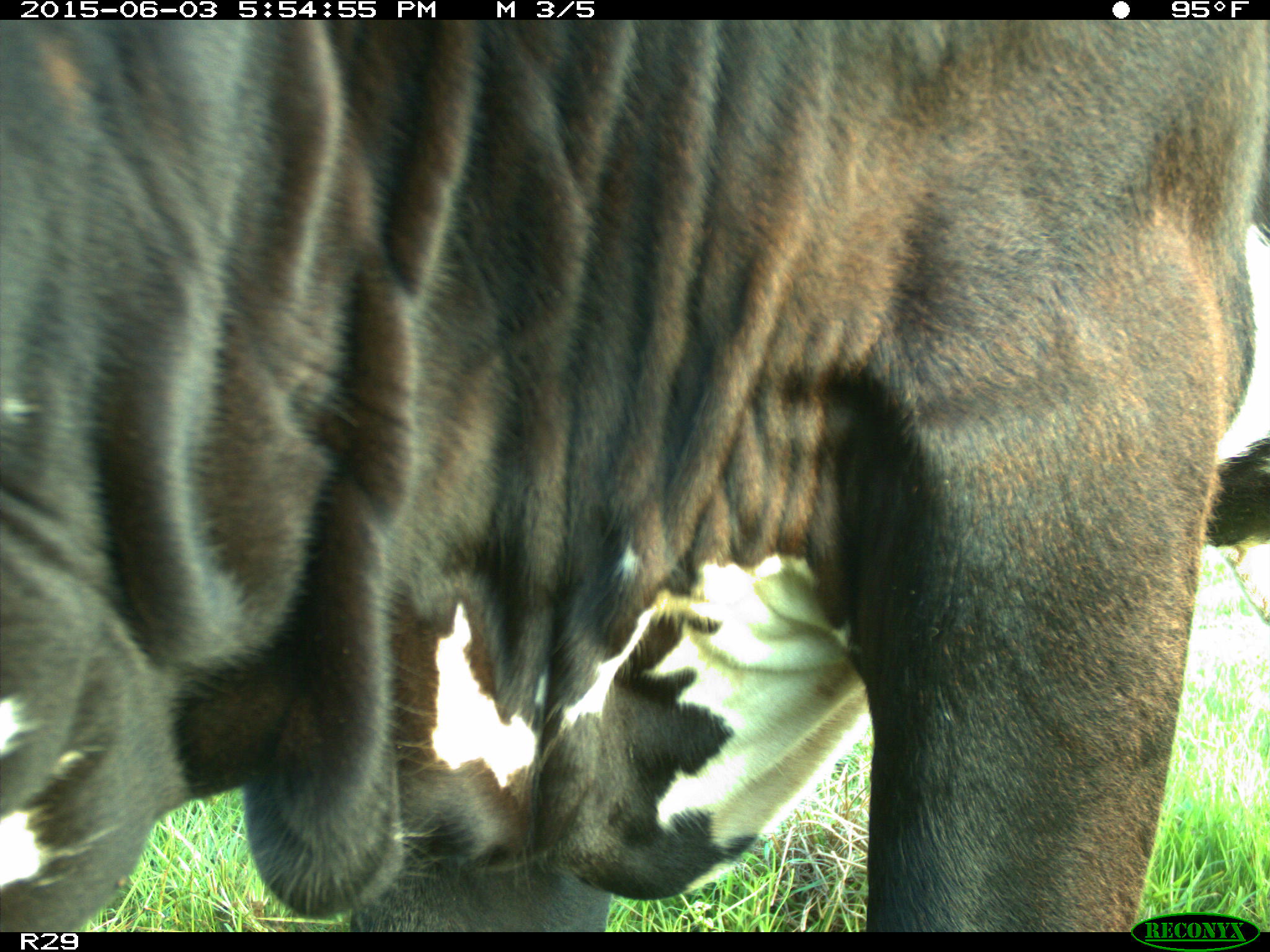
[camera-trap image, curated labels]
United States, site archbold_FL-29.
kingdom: Animalia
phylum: Chordata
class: Mammalia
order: Artiodactyla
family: Bovidae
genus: Bos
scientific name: Bos taurus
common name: domestic cow